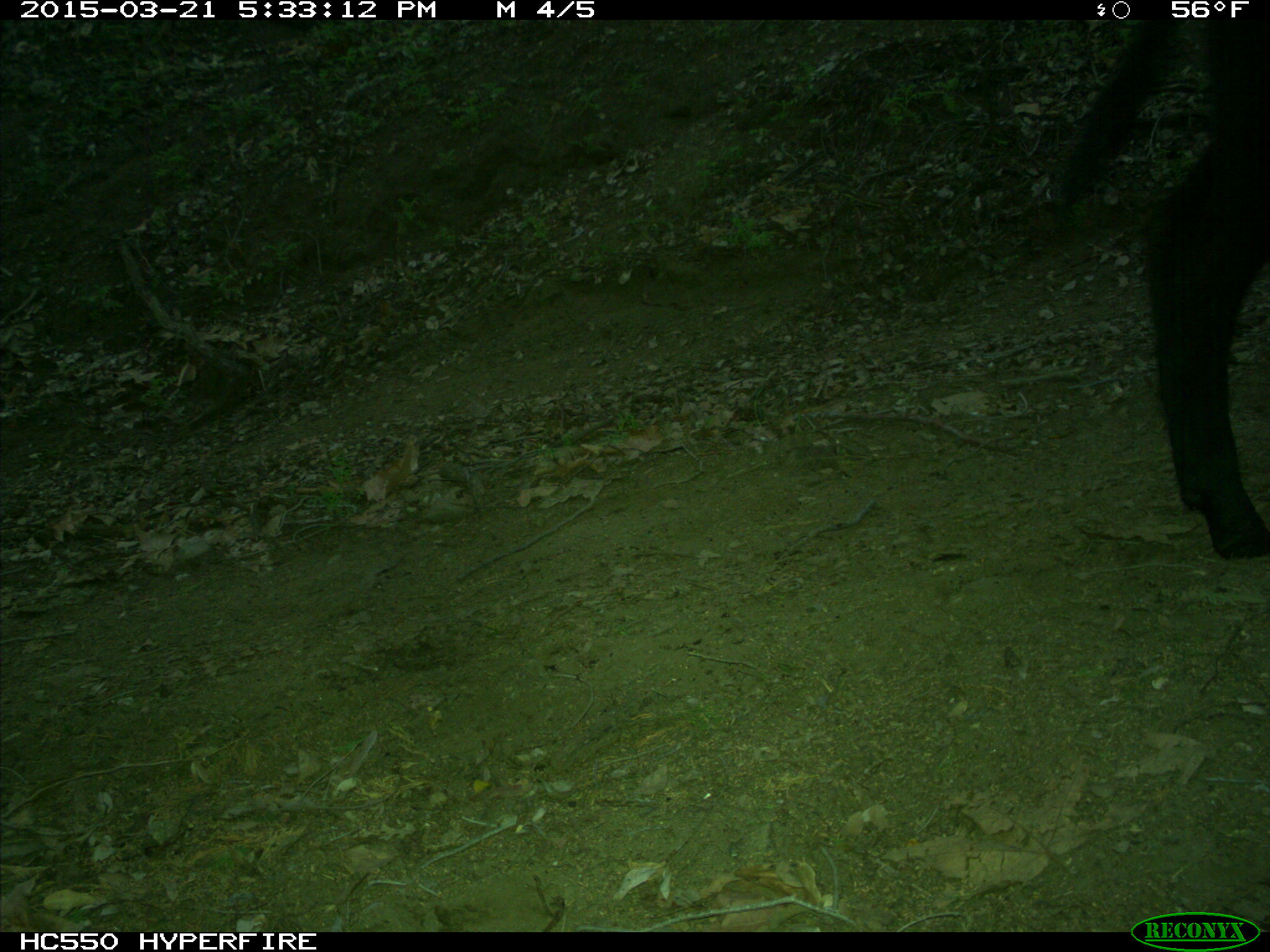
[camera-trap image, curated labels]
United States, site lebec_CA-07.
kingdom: Animalia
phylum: Chordata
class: Mammalia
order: Artiodactyla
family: Bovidae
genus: Bos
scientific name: Bos taurus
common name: domestic cow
Bos taurus (domestic cow).